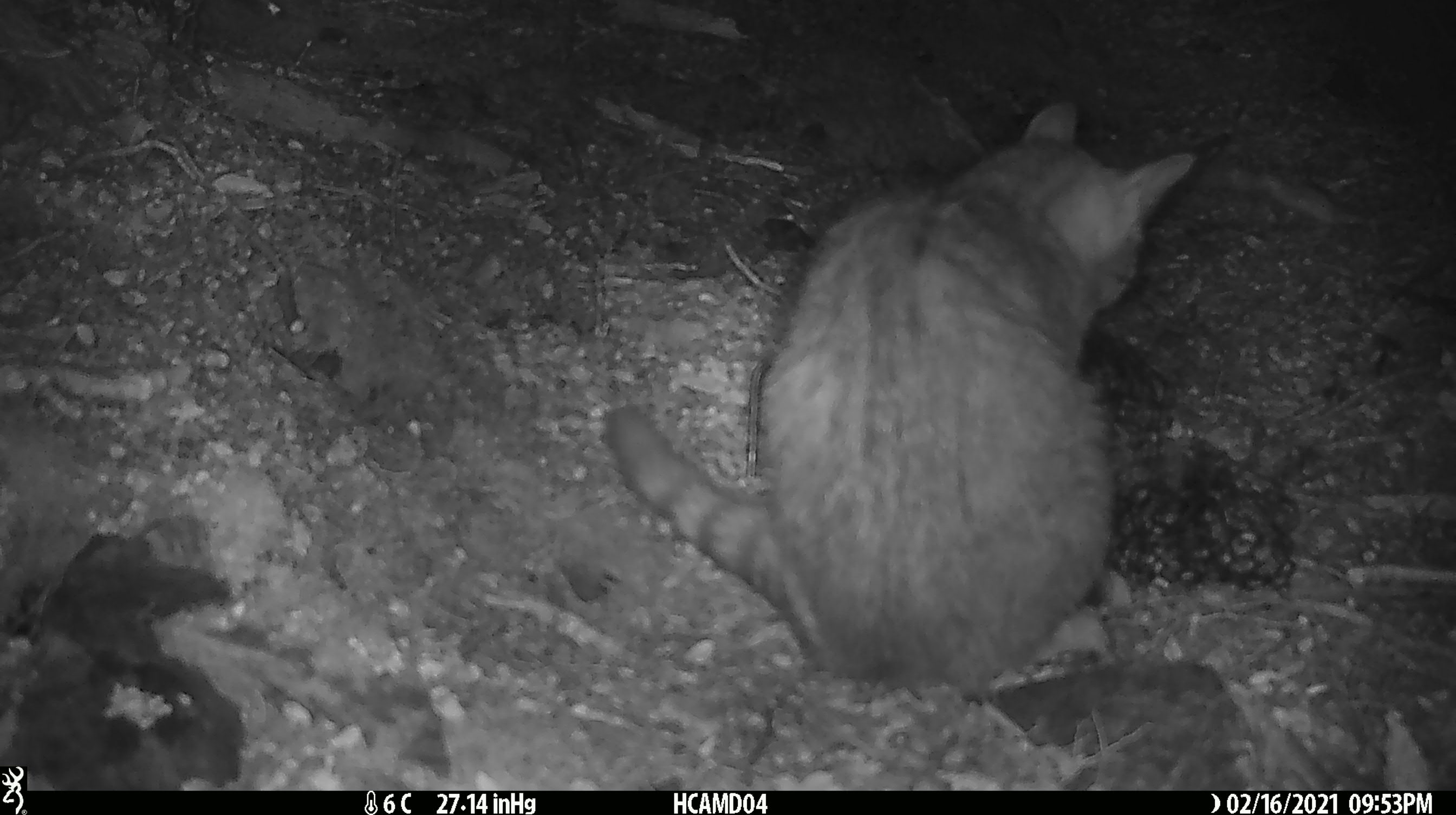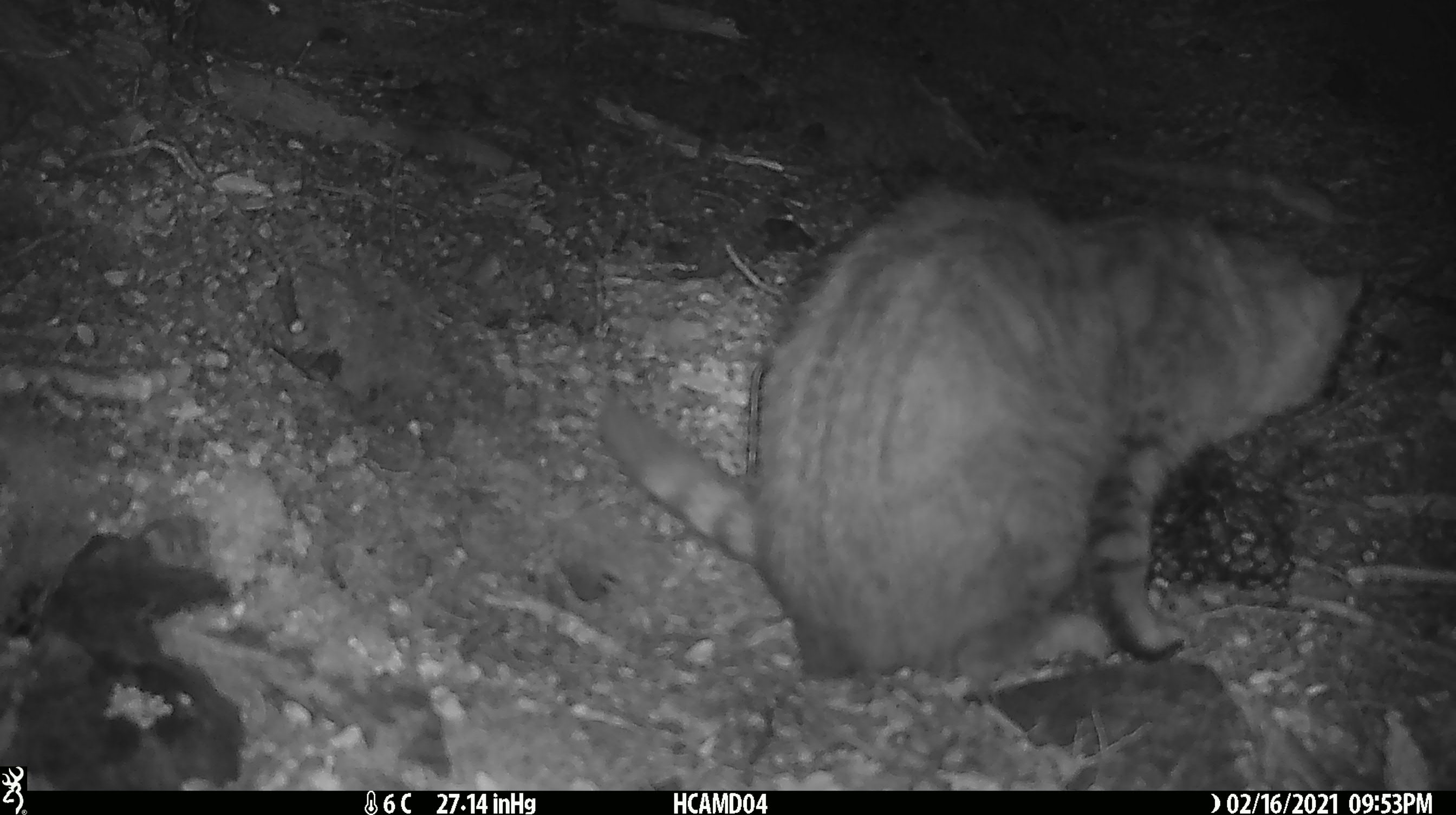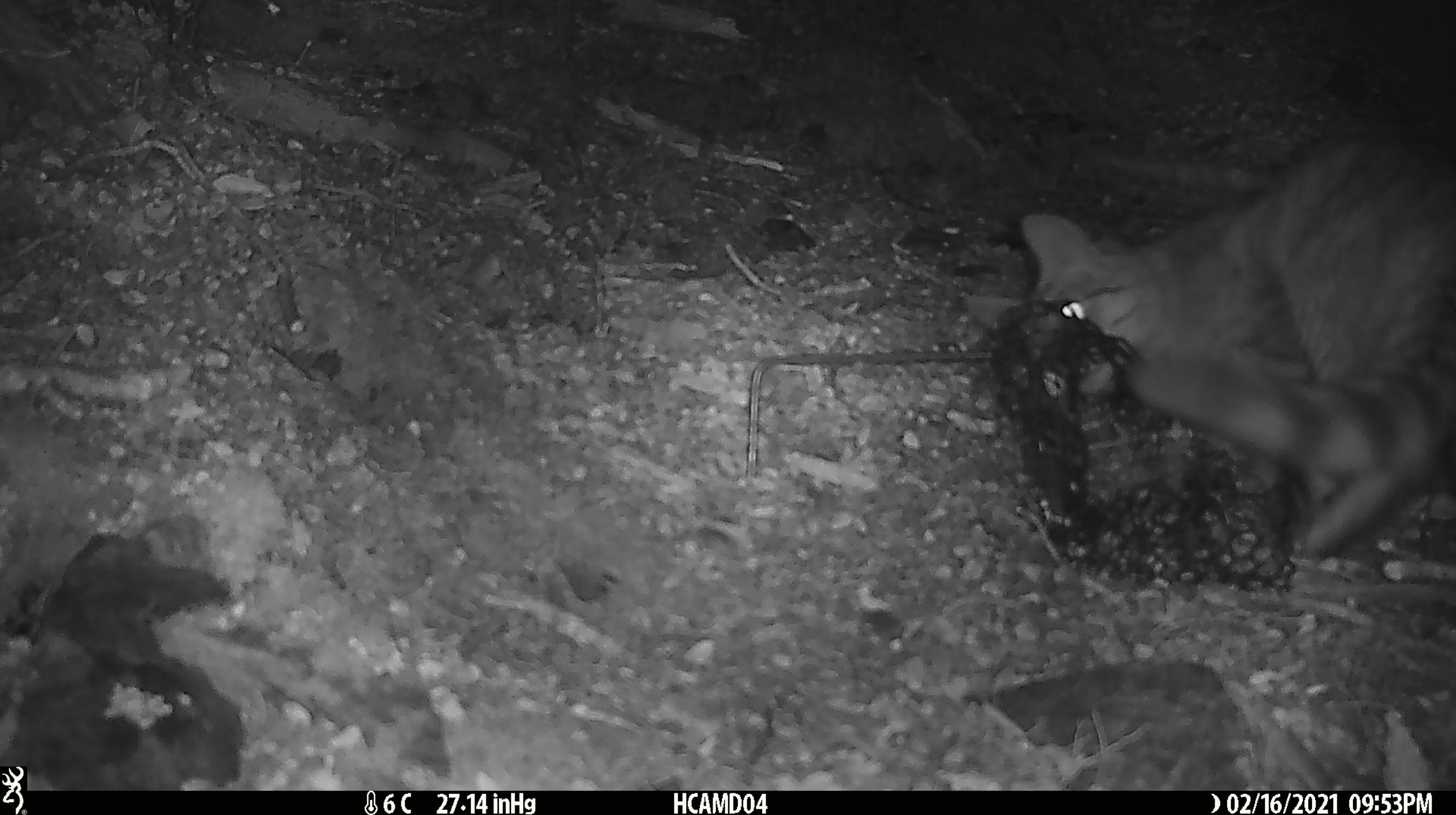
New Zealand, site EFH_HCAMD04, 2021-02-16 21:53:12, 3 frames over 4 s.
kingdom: Animalia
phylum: Chordata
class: Mammalia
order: Carnivora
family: Felidae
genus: Felis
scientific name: Felis catus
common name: domestic cat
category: cat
Cat (domestic cat) (Felis catus).